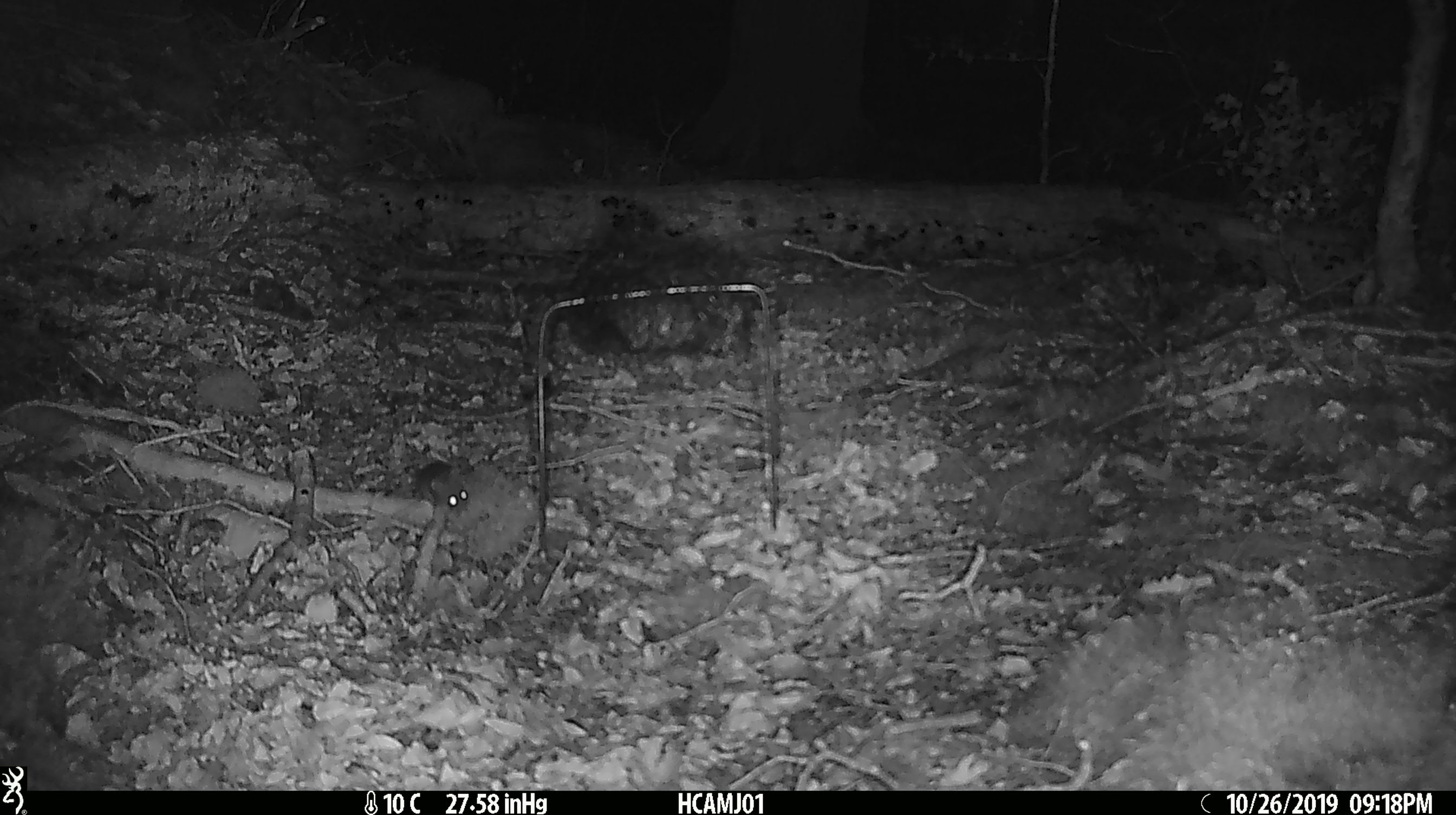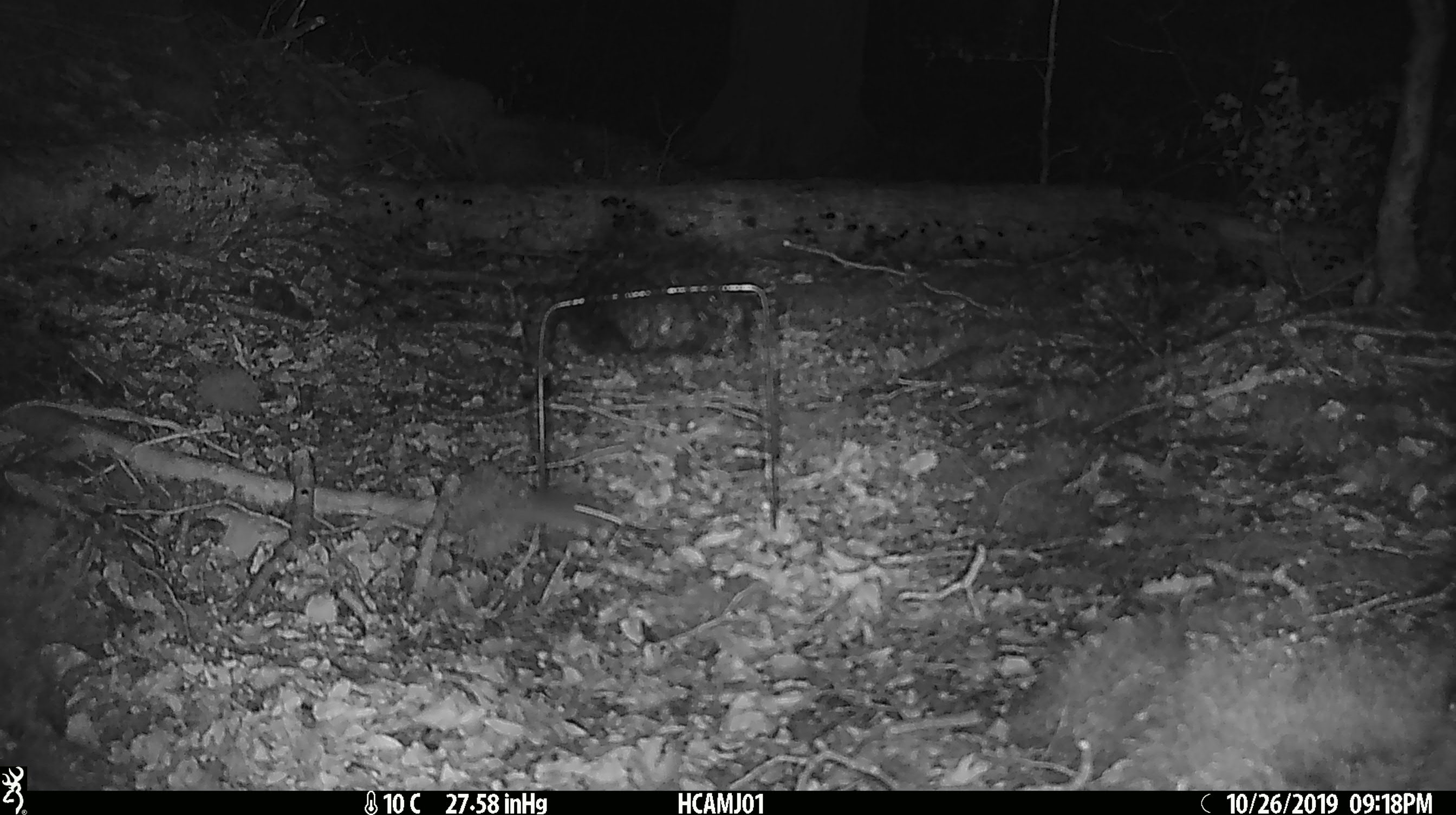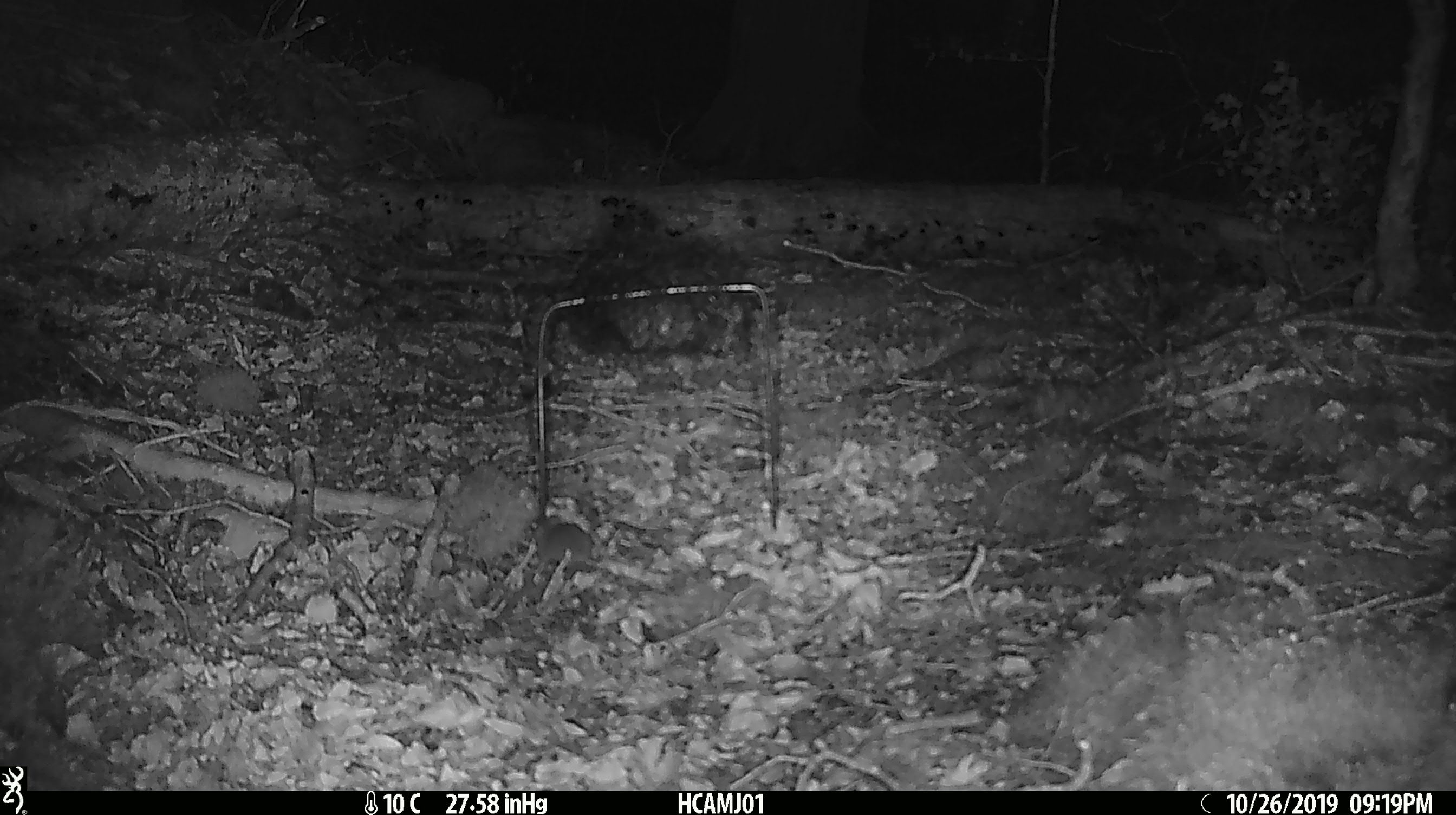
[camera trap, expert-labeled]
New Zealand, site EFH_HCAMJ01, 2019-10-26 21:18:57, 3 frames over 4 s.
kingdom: Animalia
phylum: Chordata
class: Mammalia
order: Rodentia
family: Muridae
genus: Mus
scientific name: Mus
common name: mouse